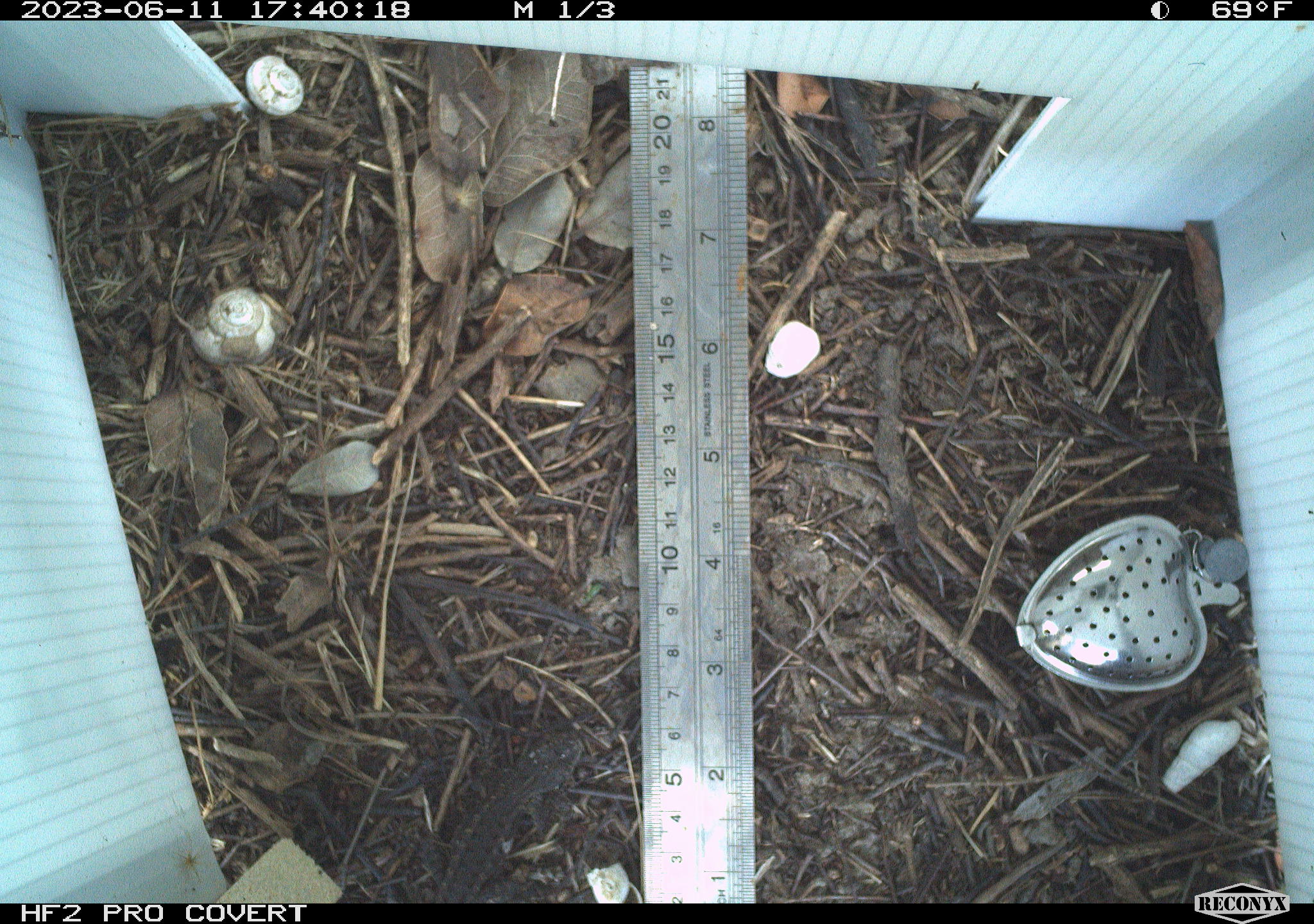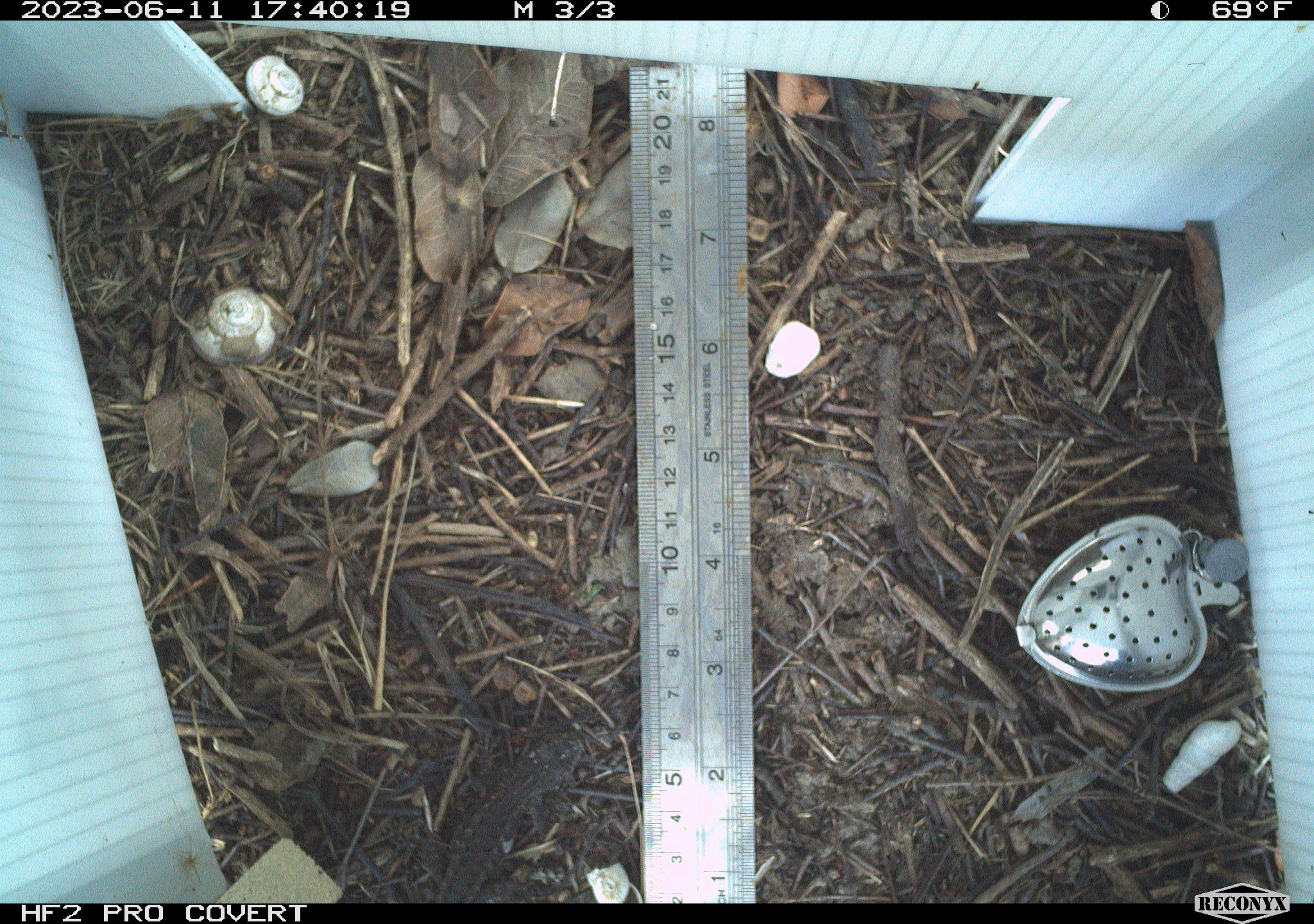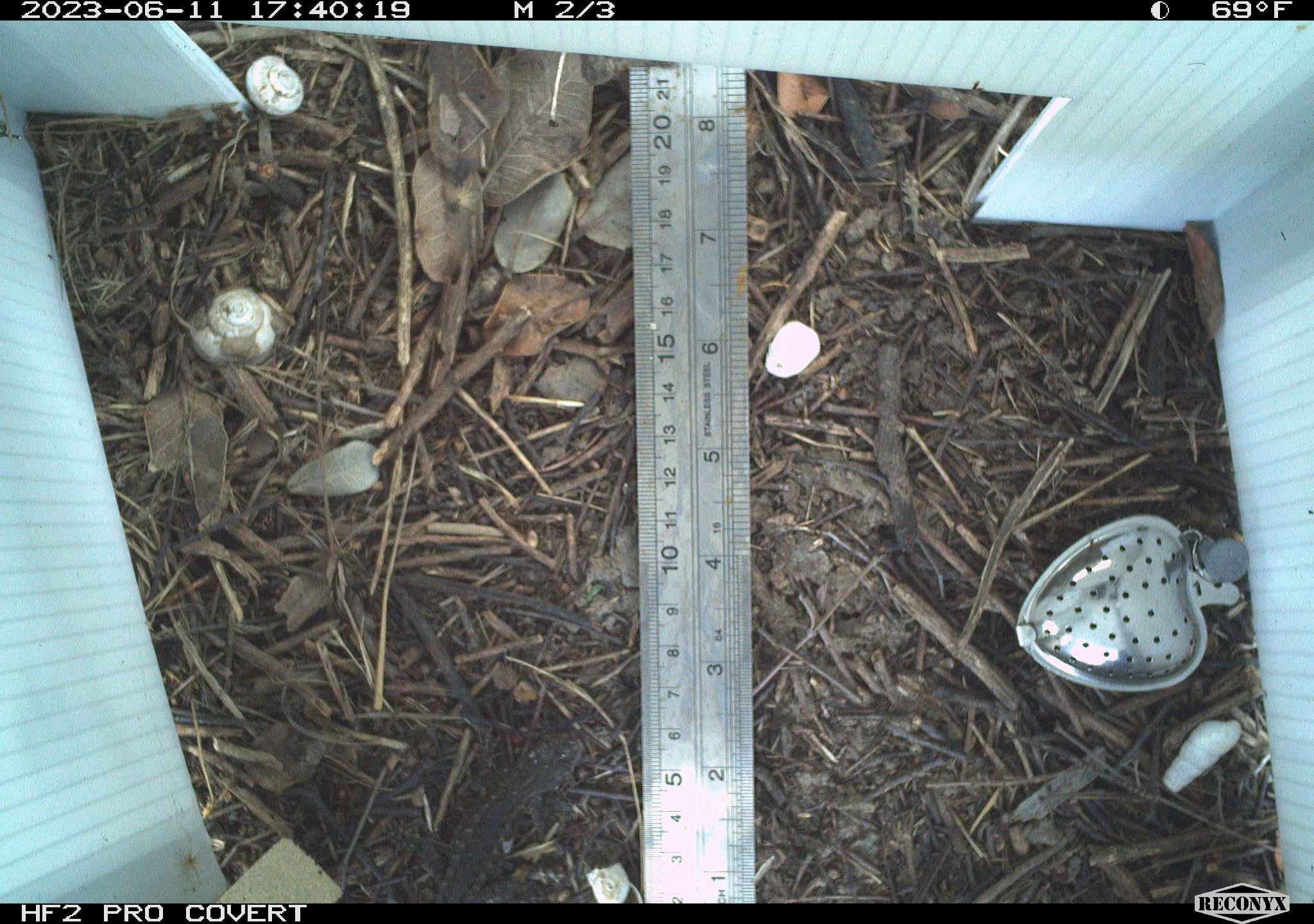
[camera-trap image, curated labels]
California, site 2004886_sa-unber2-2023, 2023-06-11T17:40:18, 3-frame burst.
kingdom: Animalia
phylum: Chordata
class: Reptilia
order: Squamata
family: Phrynosomatidae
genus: Sceloporus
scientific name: Sceloporus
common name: spiny lizards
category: sceloporus species